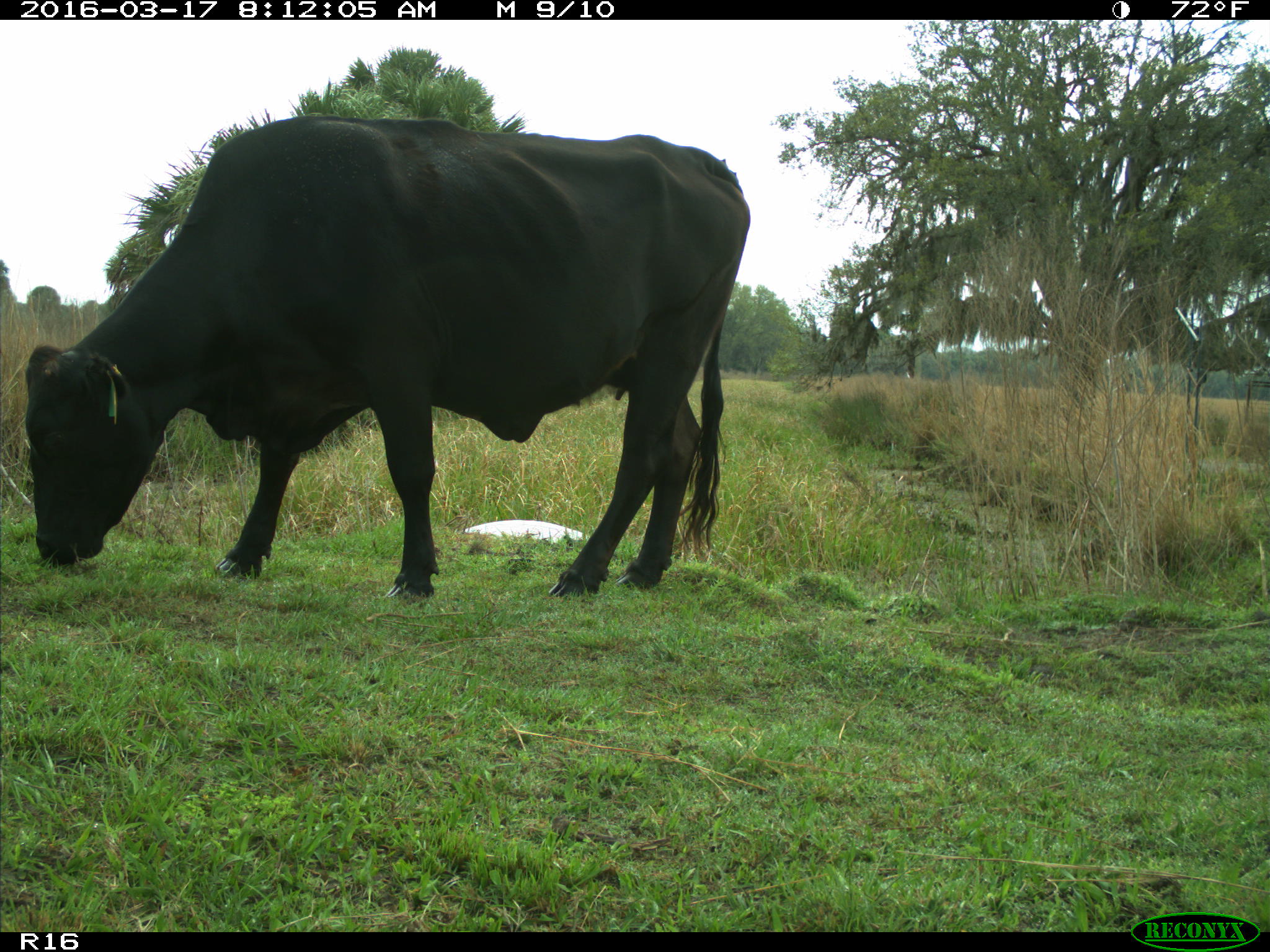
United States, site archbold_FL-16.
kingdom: Animalia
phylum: Chordata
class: Mammalia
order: Artiodactyla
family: Bovidae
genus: Bos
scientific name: Bos taurus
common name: domestic cow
Bos taurus (domestic cow).